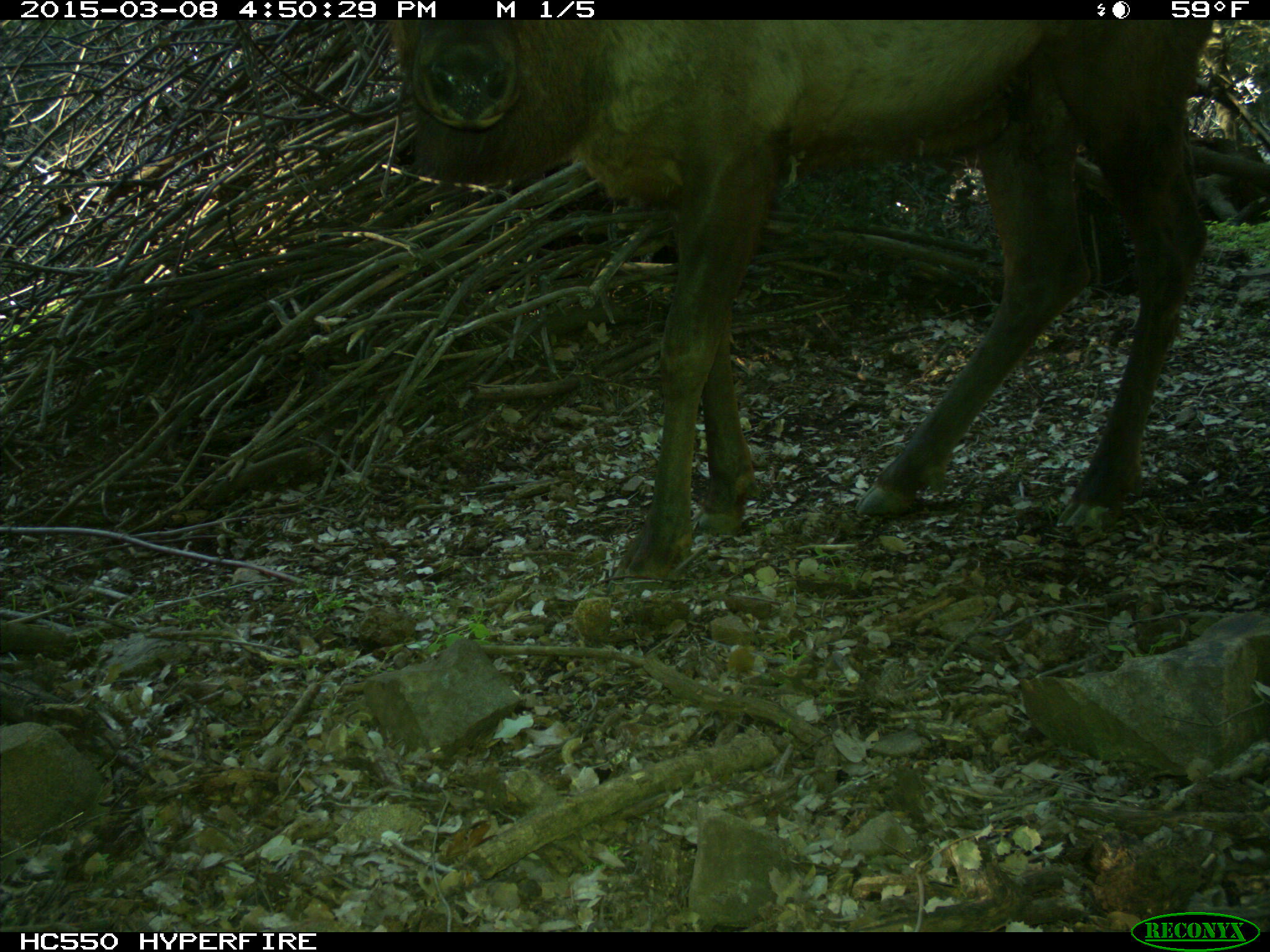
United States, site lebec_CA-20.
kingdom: Animalia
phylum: Chordata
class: Mammalia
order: Artiodactyla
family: Cervidae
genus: Cervus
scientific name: Cervus canadensis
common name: elk